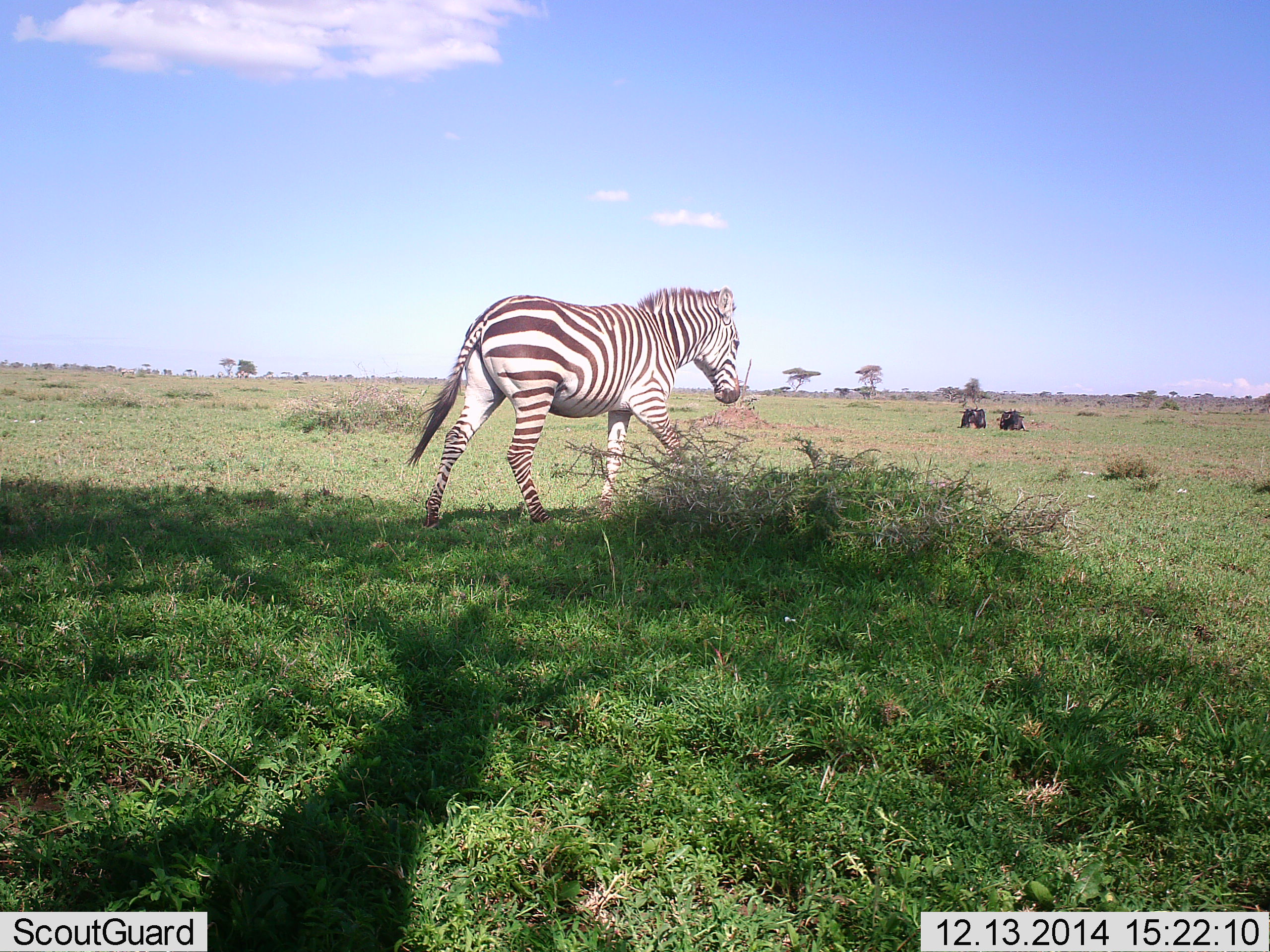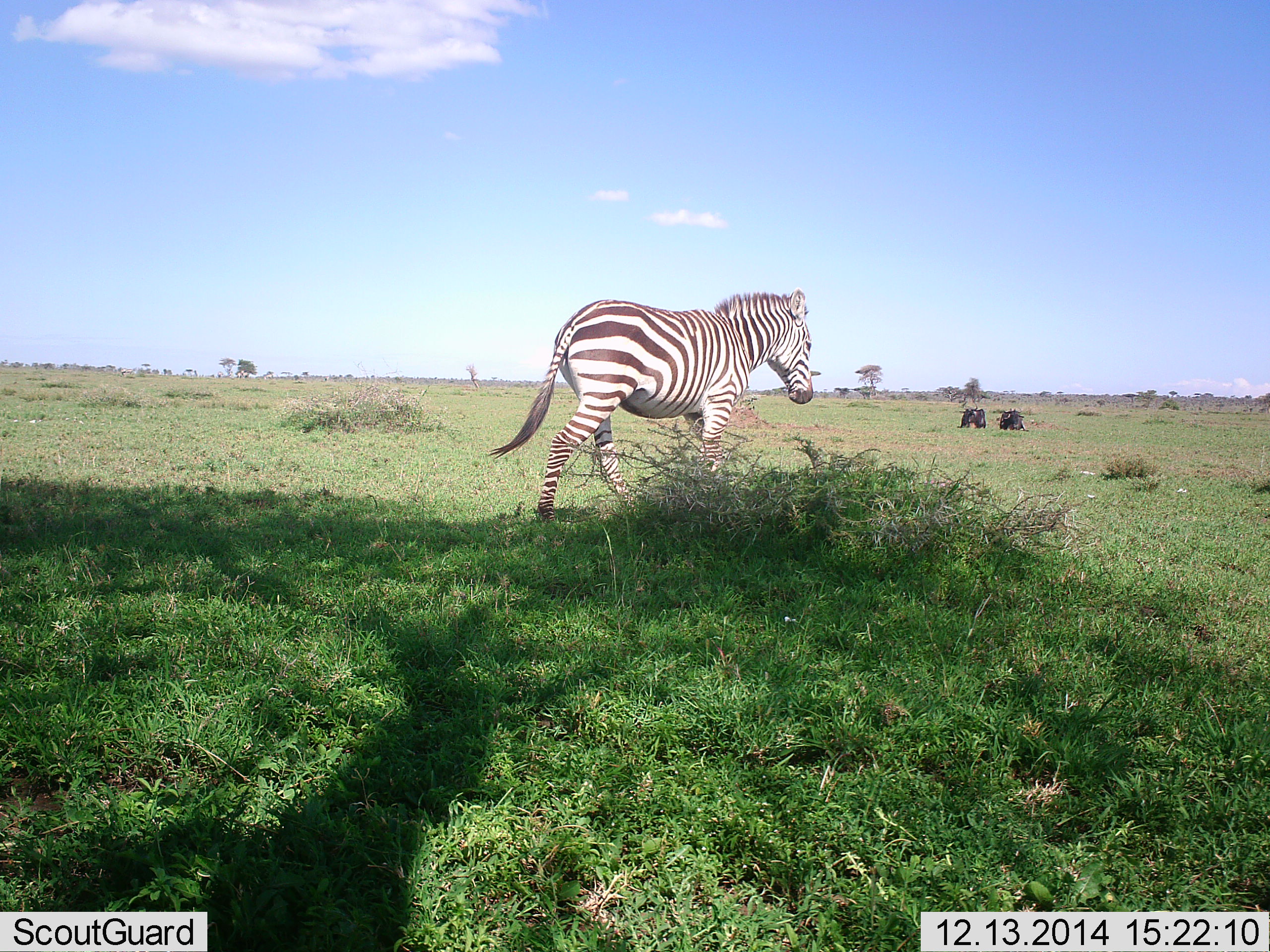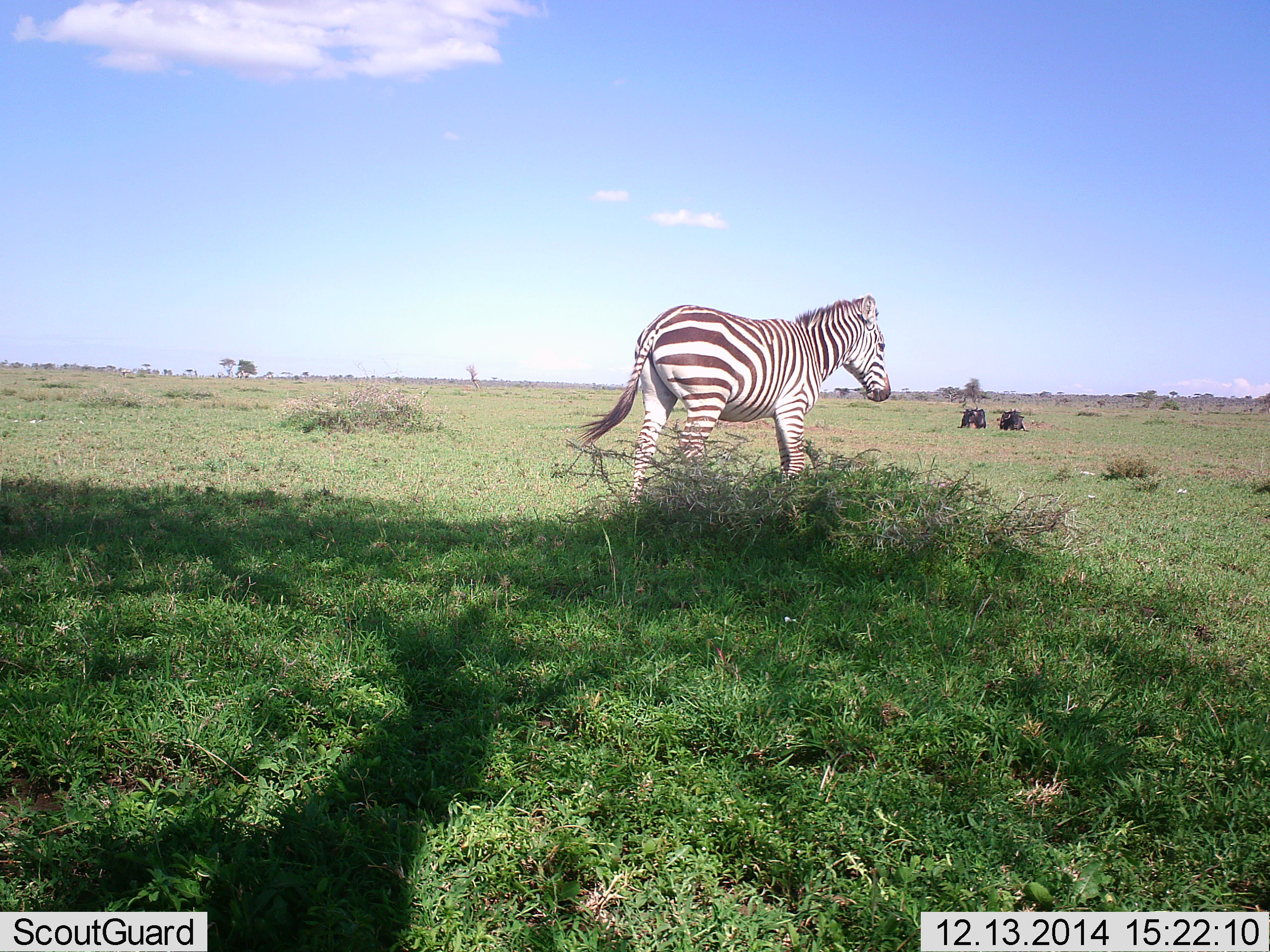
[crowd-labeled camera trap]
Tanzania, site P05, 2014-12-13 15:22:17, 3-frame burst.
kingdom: Animalia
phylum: Chordata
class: Mammalia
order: Perissodactyla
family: Equidae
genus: Equus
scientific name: Equus quagga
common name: plains zebra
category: zebra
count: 1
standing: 0%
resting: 0%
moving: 100%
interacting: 0%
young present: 5%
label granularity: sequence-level